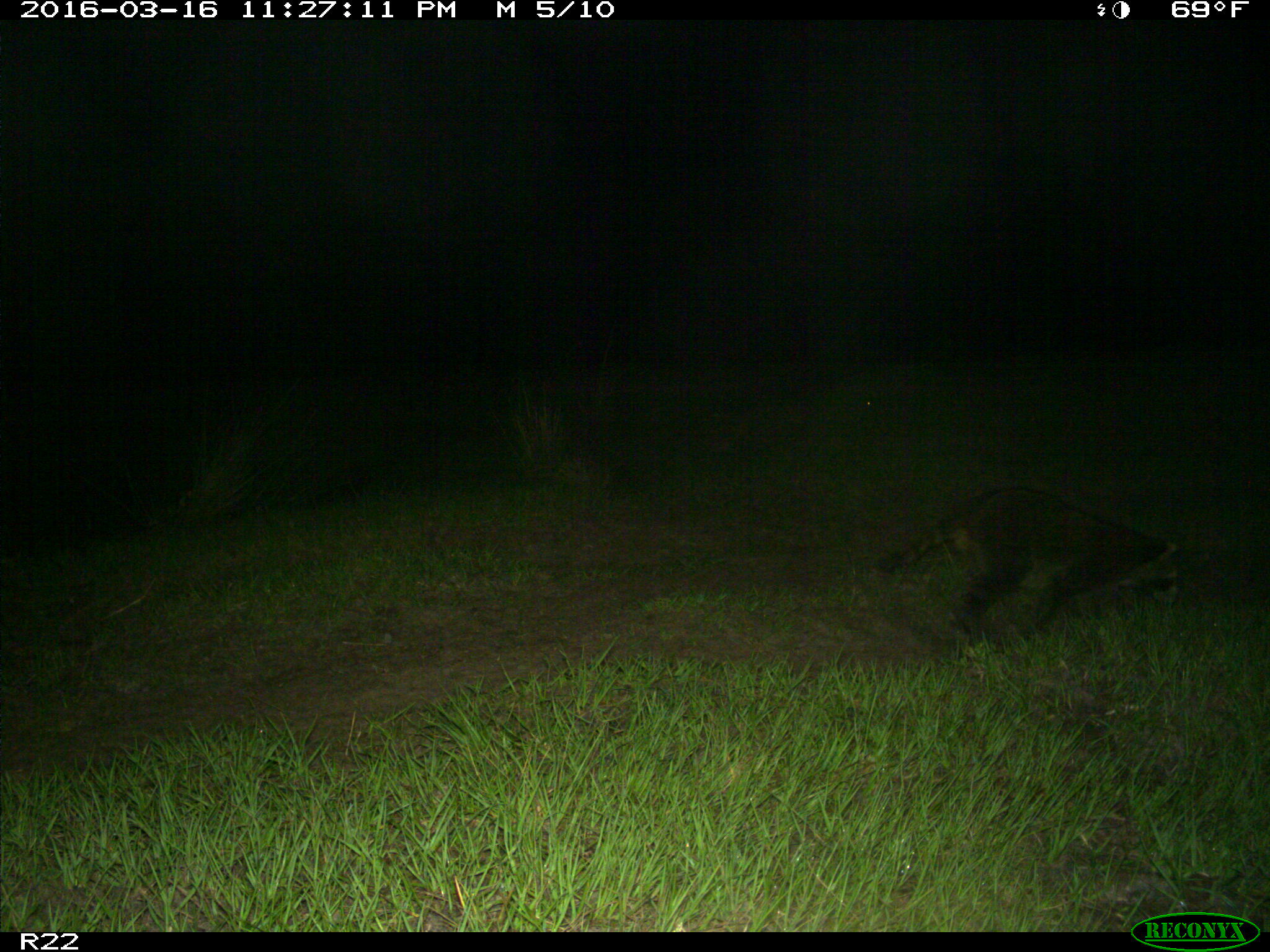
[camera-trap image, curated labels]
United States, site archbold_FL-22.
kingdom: Animalia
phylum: Chordata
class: Mammalia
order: Carnivora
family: Procyonidae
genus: Procyon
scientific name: Procyon lotor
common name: common raccoon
Procyon lotor (common raccoon).